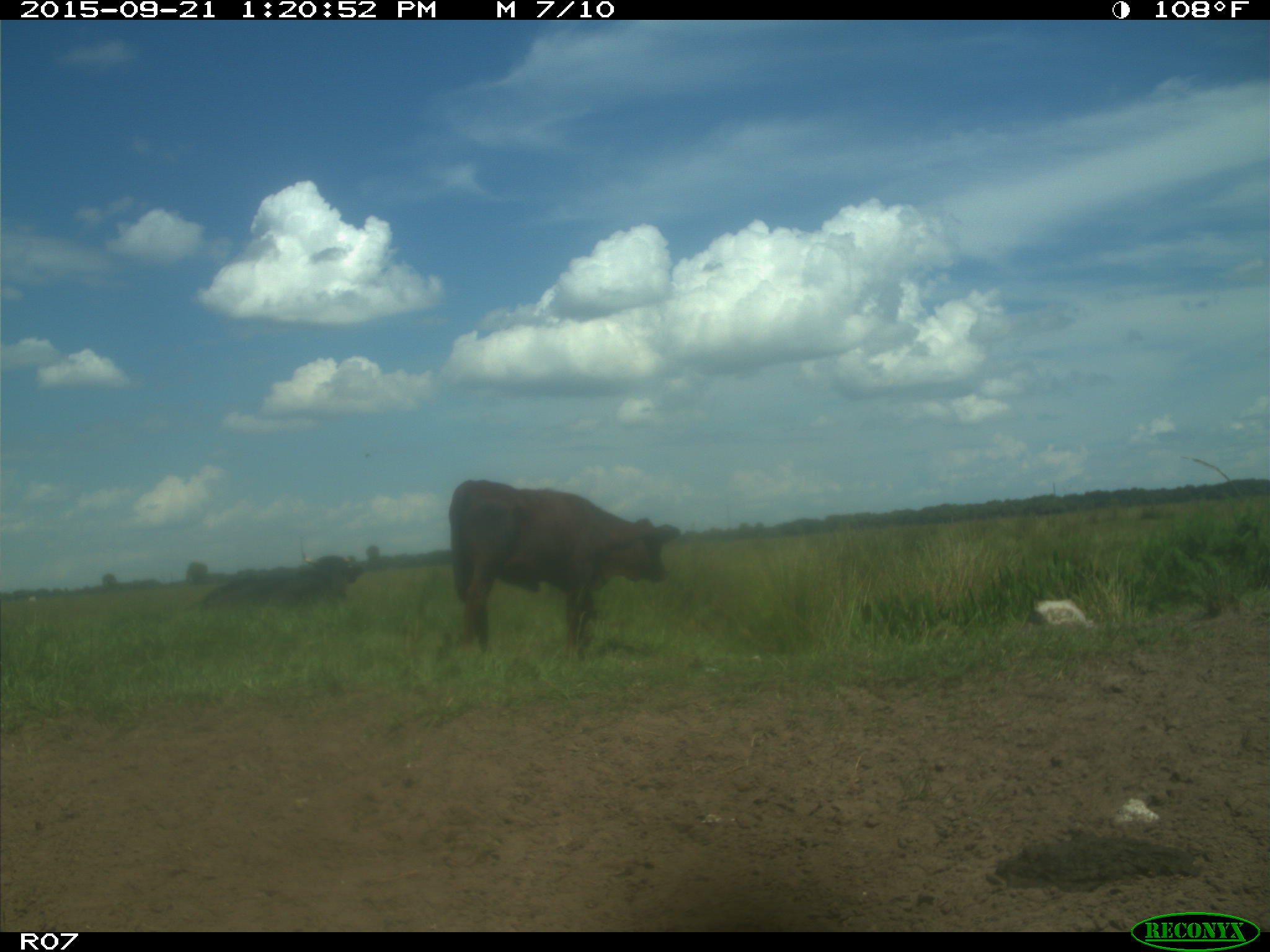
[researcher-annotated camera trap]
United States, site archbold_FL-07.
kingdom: Animalia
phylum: Chordata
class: Mammalia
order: Artiodactyla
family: Bovidae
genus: Bos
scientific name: Bos taurus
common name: domestic cow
Bos taurus (domestic cow).